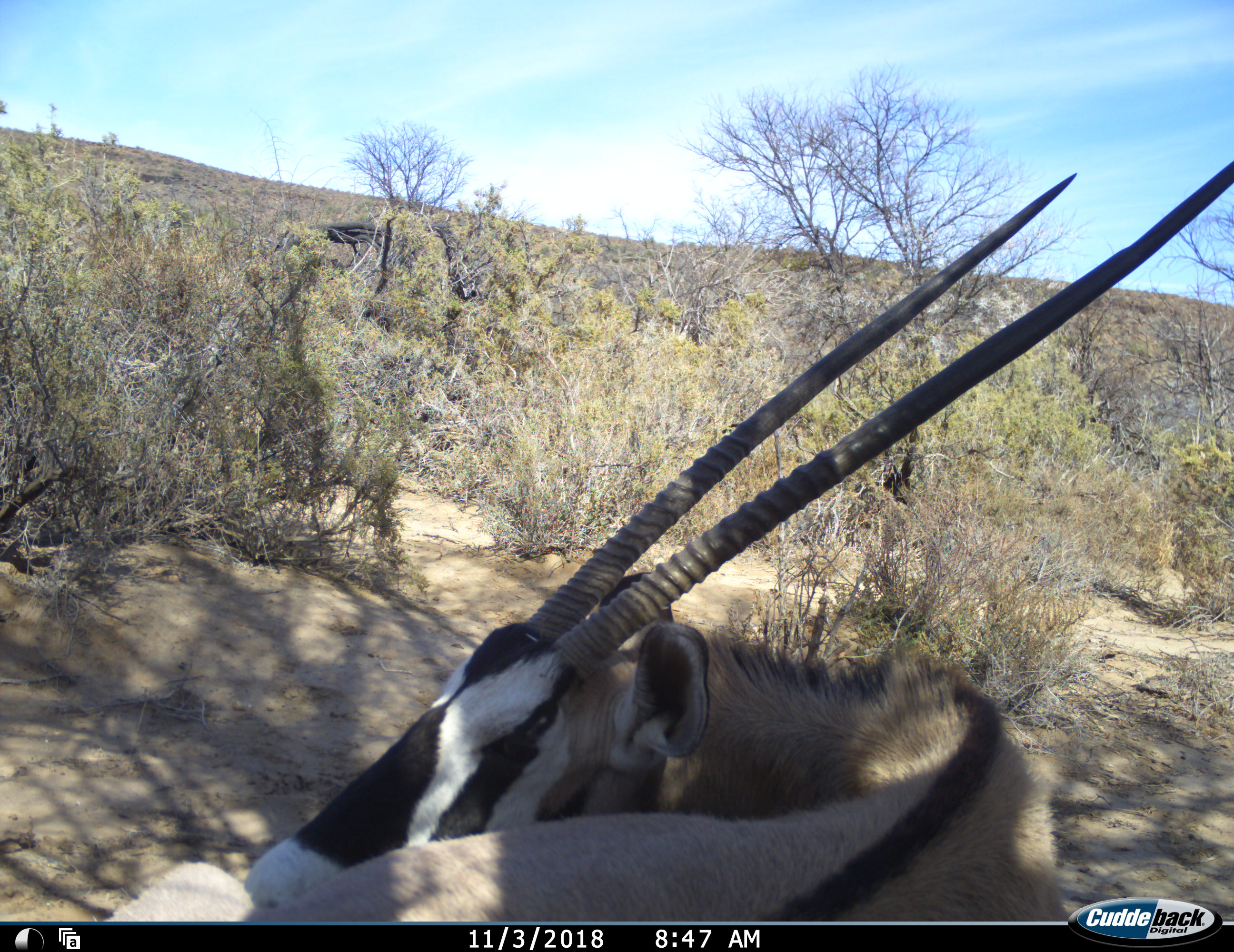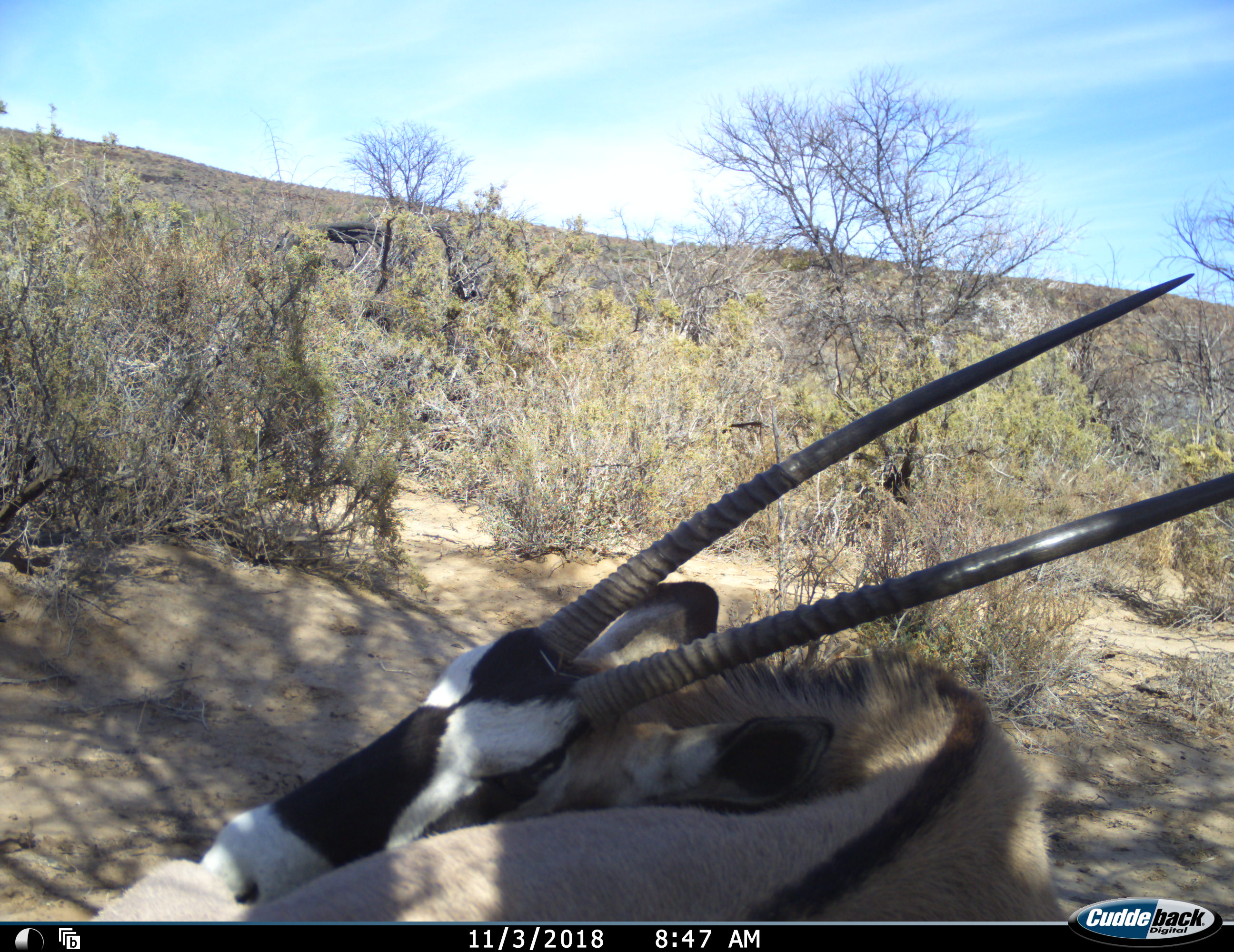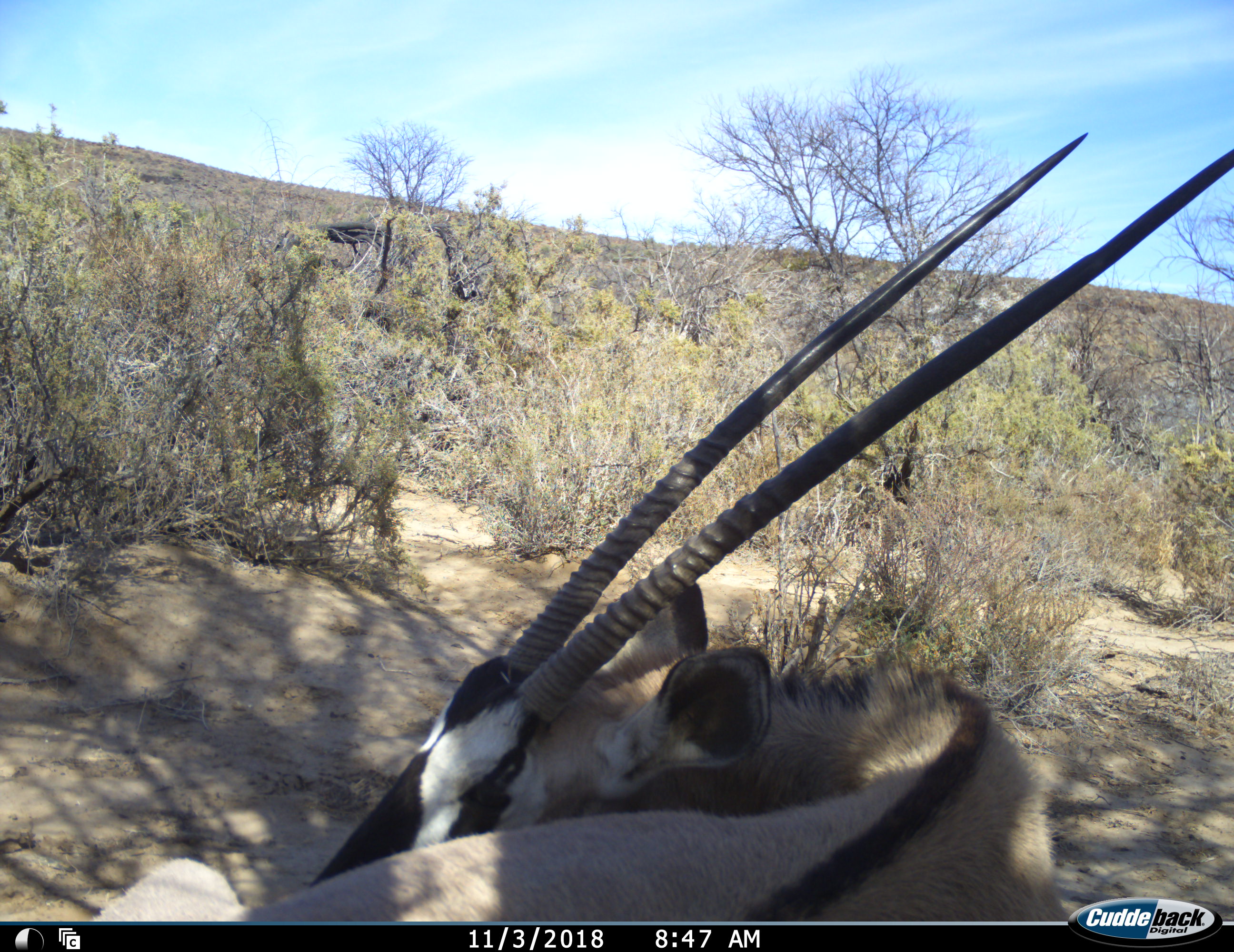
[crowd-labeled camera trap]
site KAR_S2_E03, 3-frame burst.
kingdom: Animalia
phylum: Chordata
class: Mammalia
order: Artiodactyla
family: Bovidae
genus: Oryx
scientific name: Oryx gazella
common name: gemsbok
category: oryx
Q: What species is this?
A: Oryx (gemsbok) (Oryx gazella).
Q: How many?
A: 1.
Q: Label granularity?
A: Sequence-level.